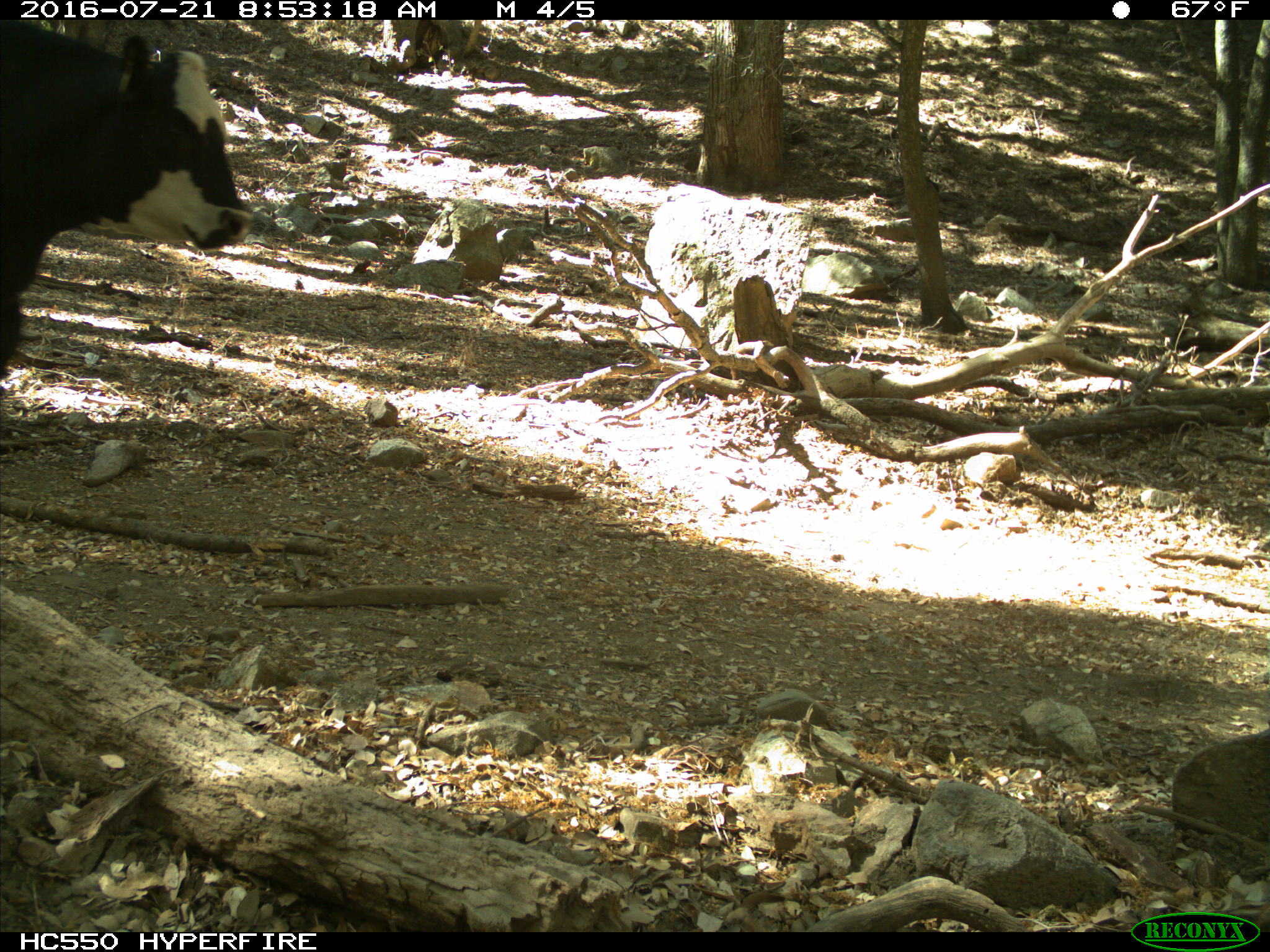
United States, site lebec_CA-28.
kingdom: Animalia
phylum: Chordata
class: Mammalia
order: Artiodactyla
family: Bovidae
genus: Bos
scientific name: Bos taurus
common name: domestic cow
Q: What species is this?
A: Bos taurus (domestic cow).